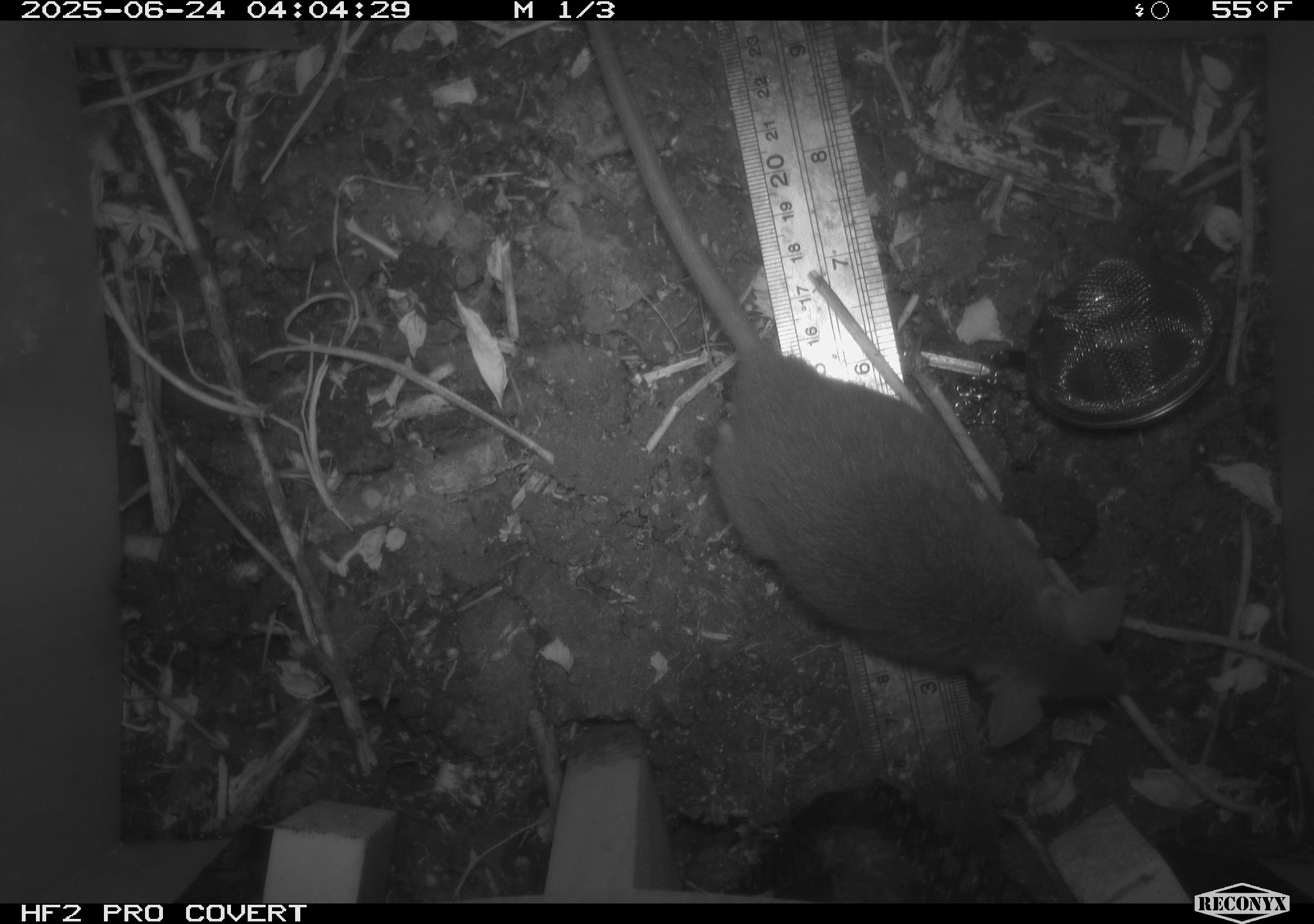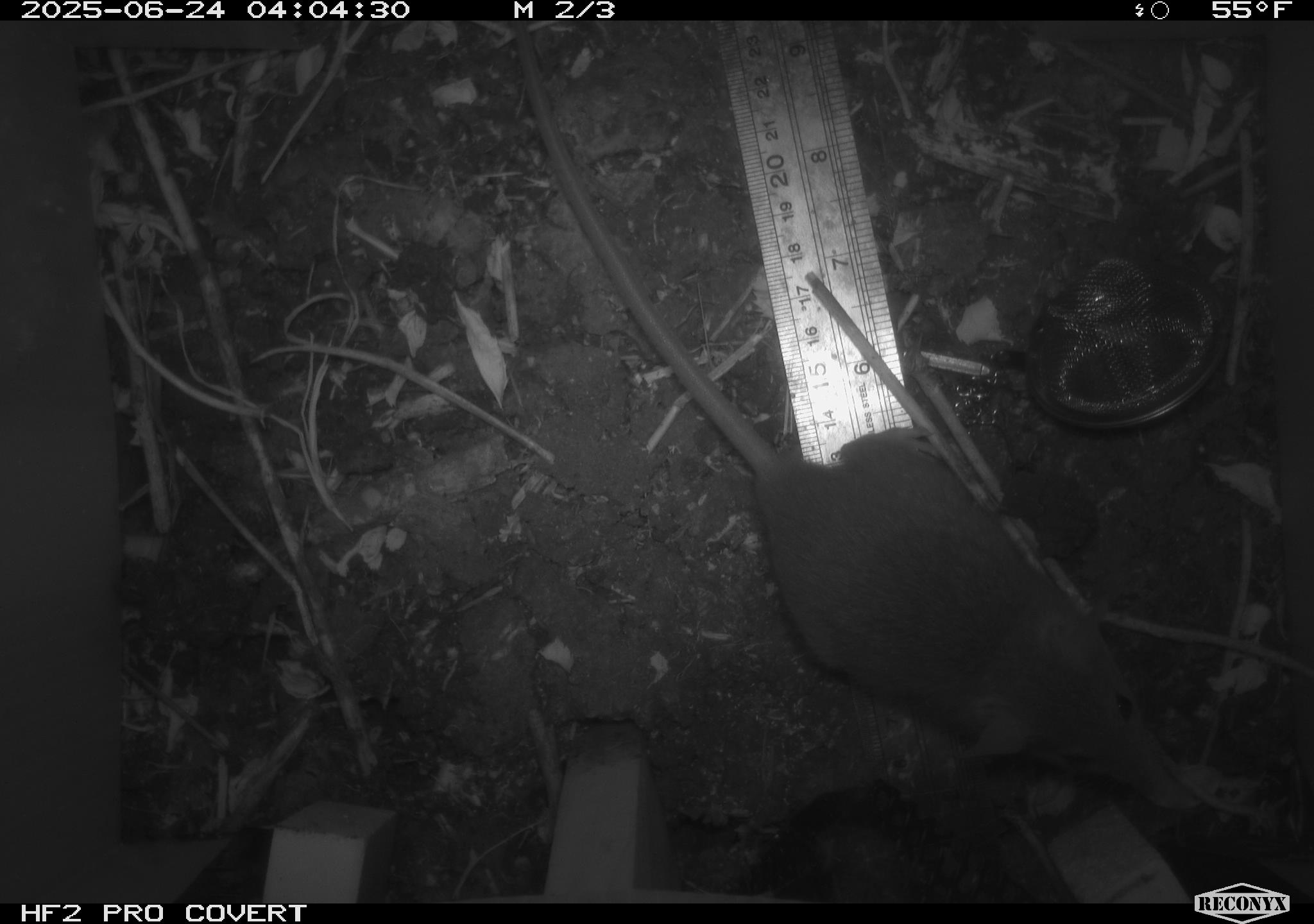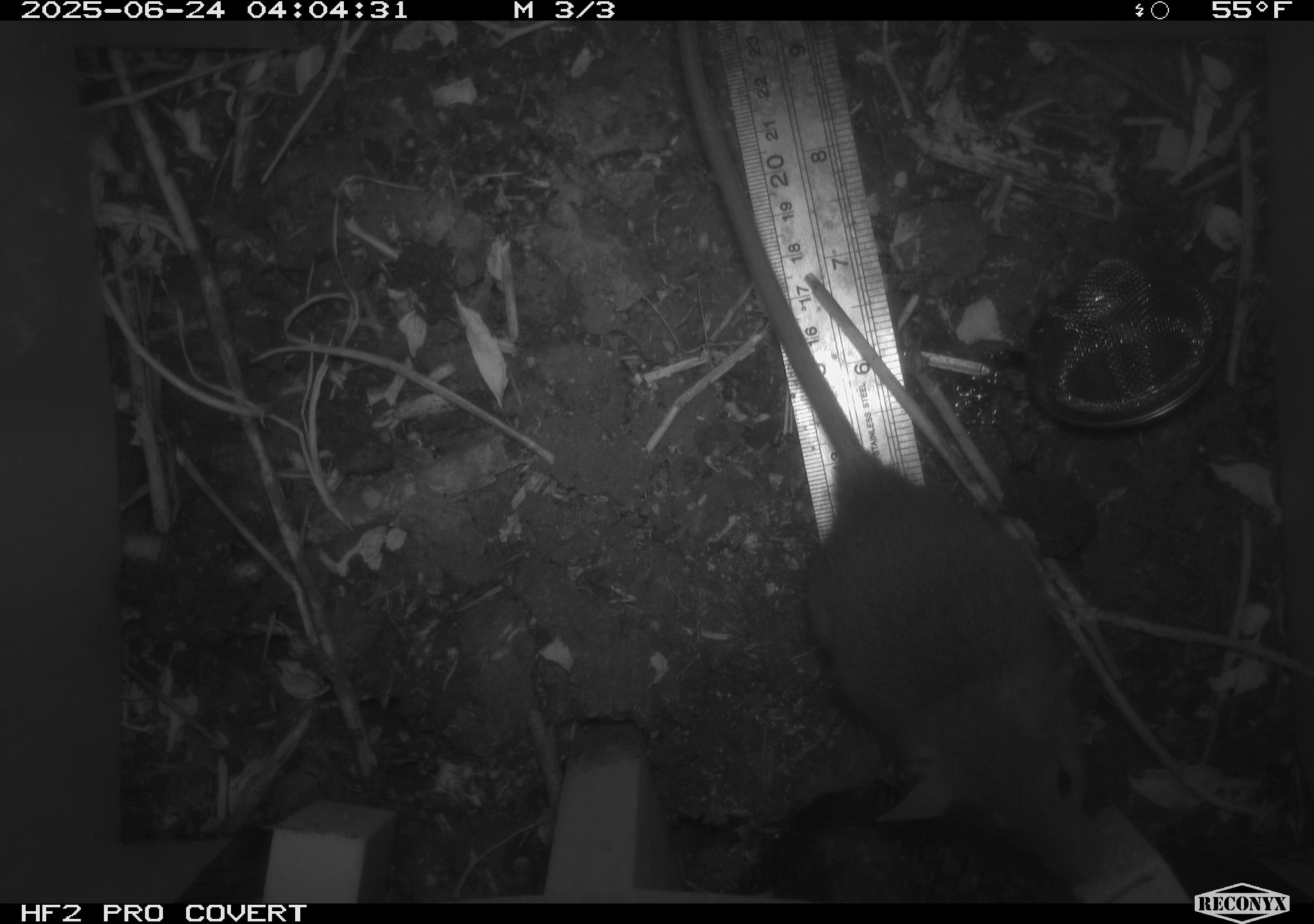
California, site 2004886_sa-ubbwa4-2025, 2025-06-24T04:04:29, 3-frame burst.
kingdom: Animalia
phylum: Chordata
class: Mammalia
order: Rodentia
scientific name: Rodentia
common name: rodent